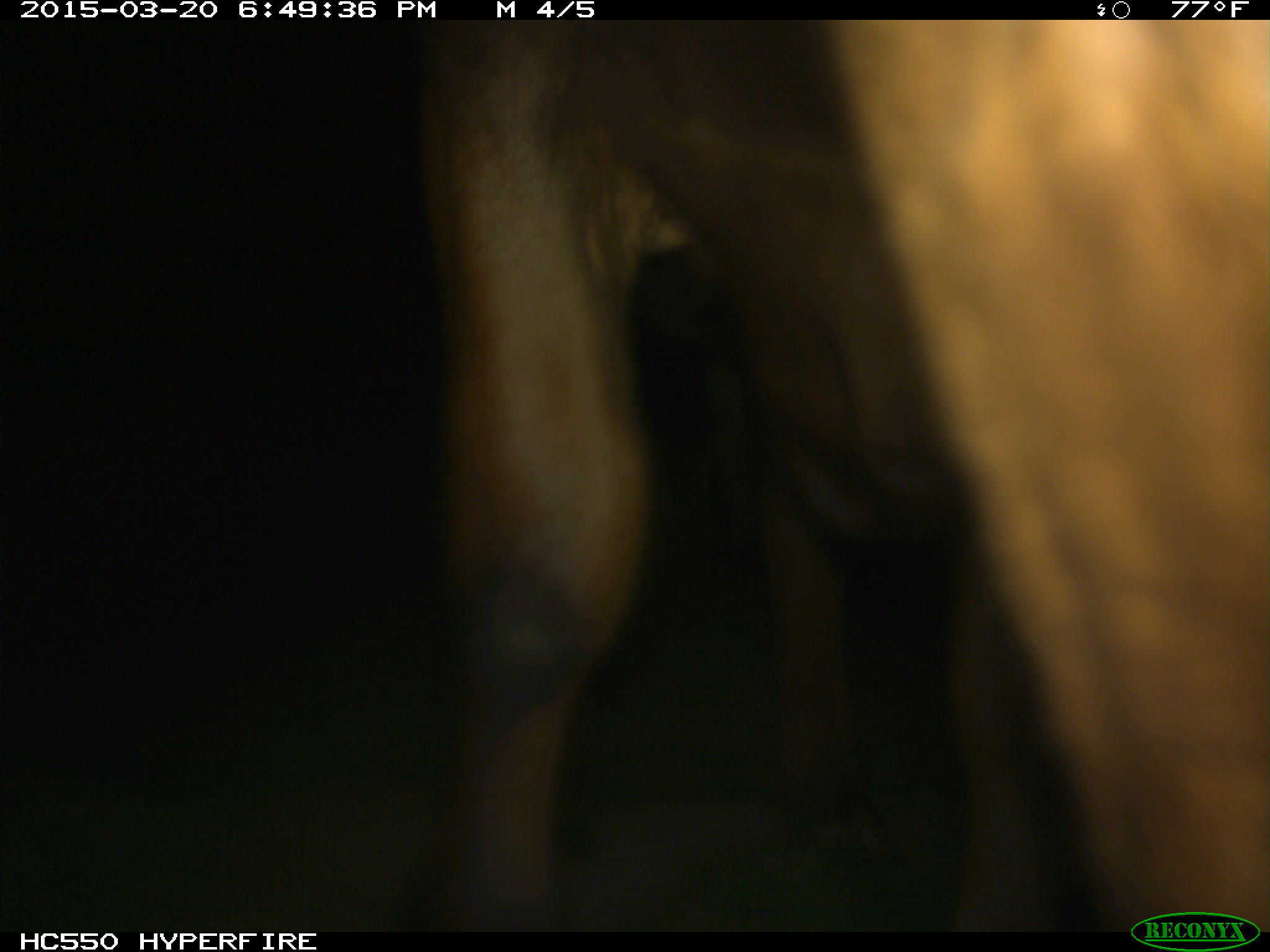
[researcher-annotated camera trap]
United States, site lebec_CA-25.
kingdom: Animalia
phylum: Chordata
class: Mammalia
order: Artiodactyla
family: Bovidae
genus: Bos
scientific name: Bos taurus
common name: domestic cow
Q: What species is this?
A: Bos taurus (domestic cow).